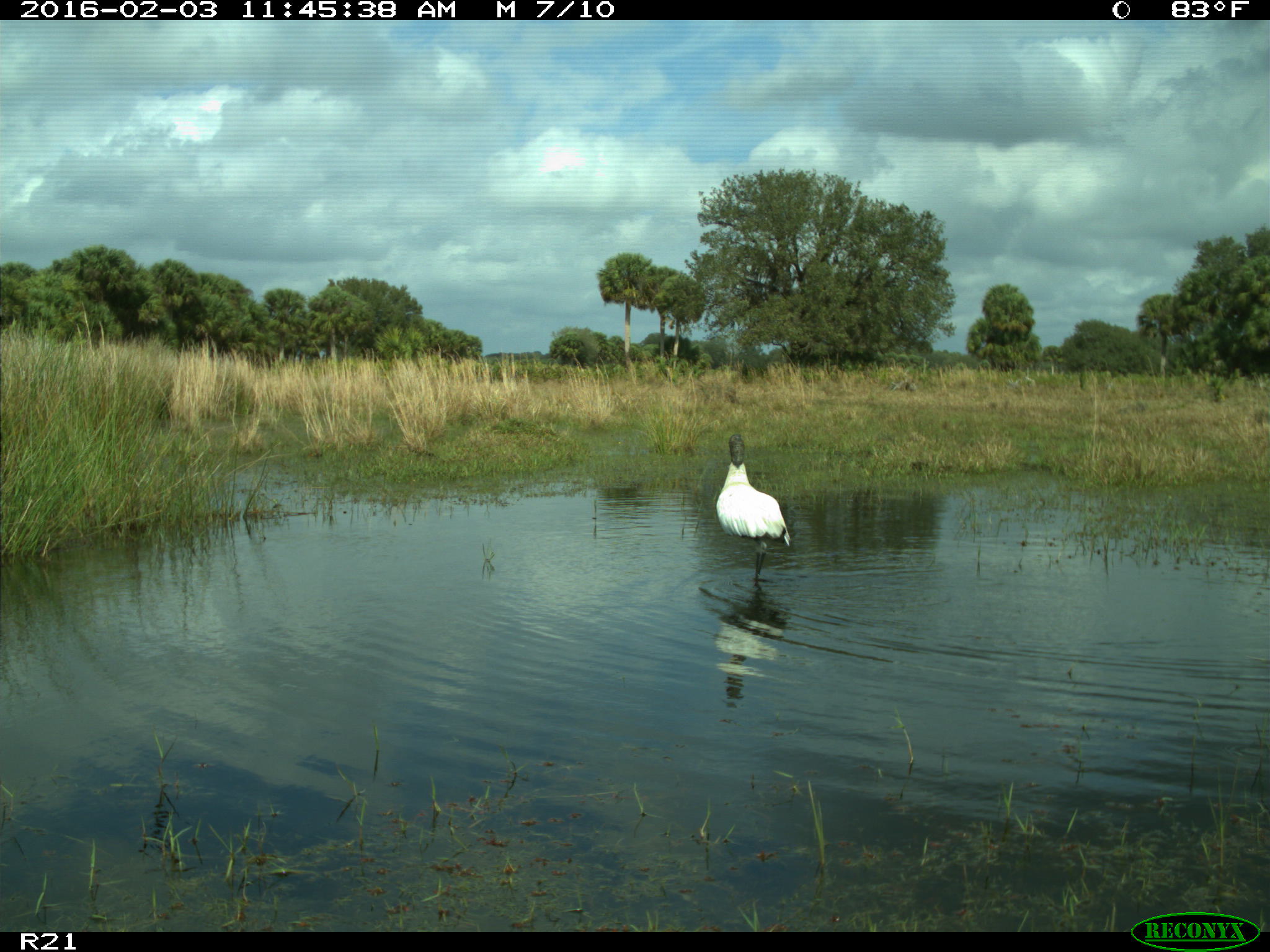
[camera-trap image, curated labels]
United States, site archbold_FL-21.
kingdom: Animalia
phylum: Chordata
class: Aves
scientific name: Aves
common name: birds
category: unidentified bird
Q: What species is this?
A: Unidentified bird (birds) (Aves).